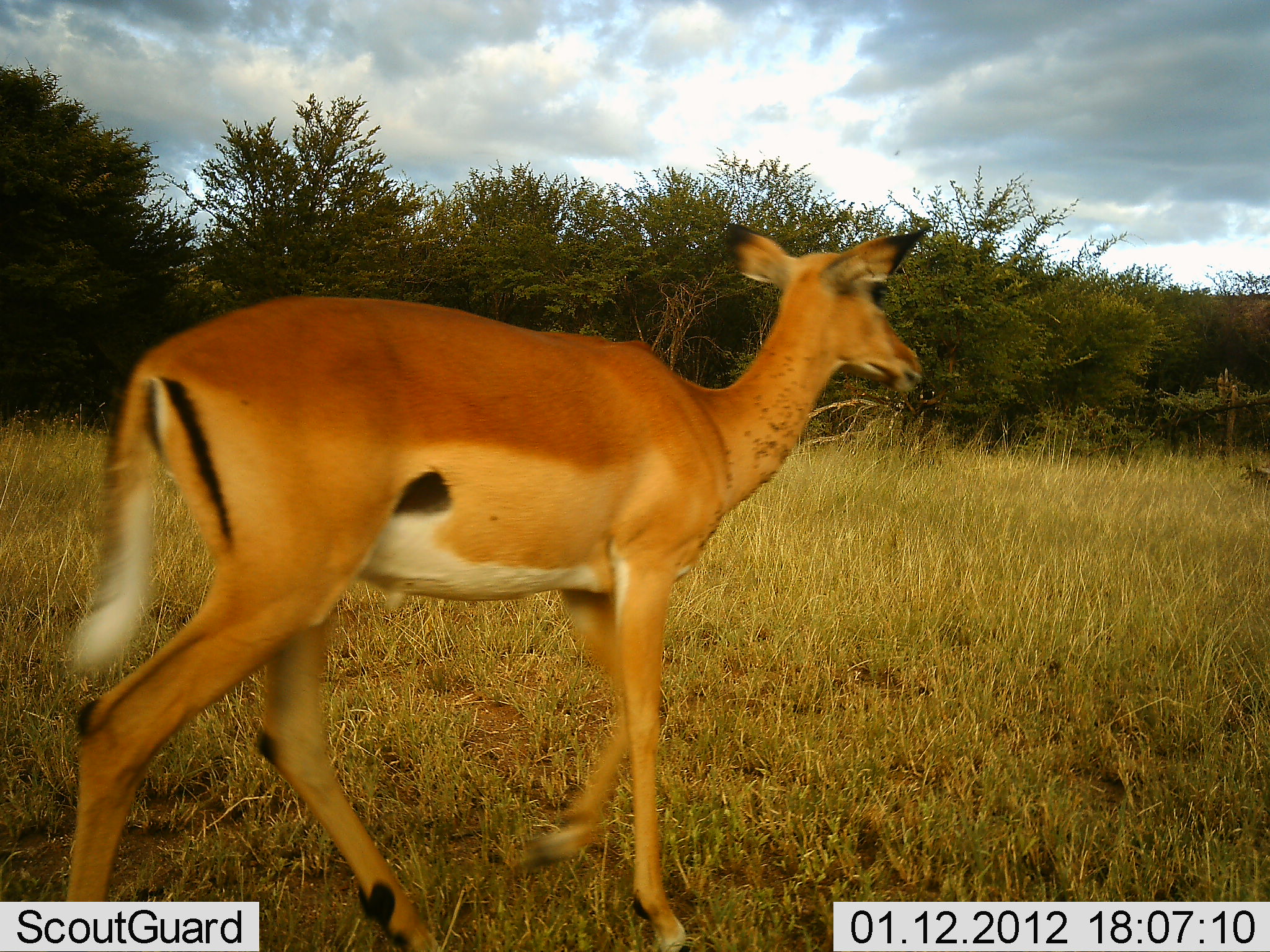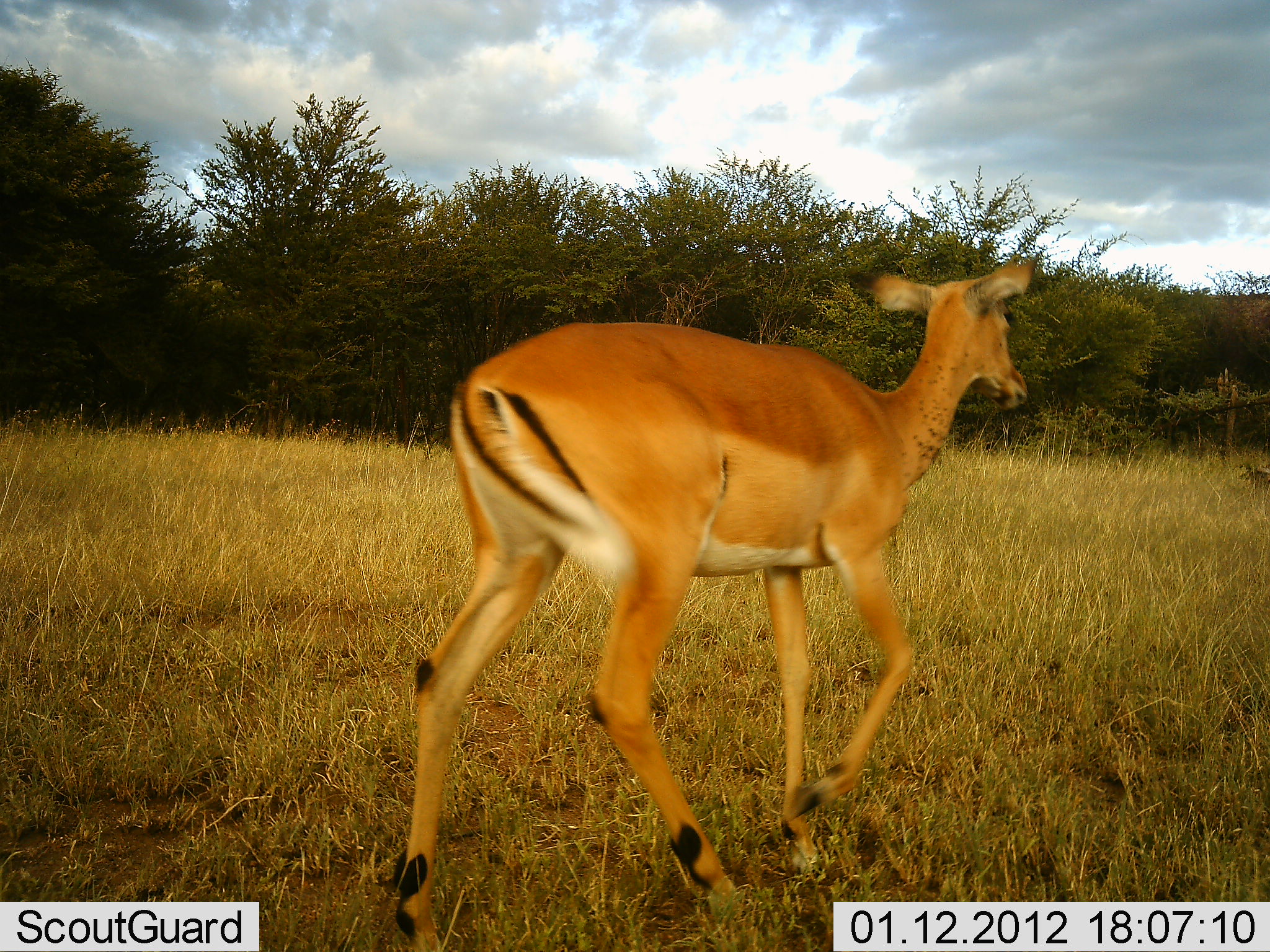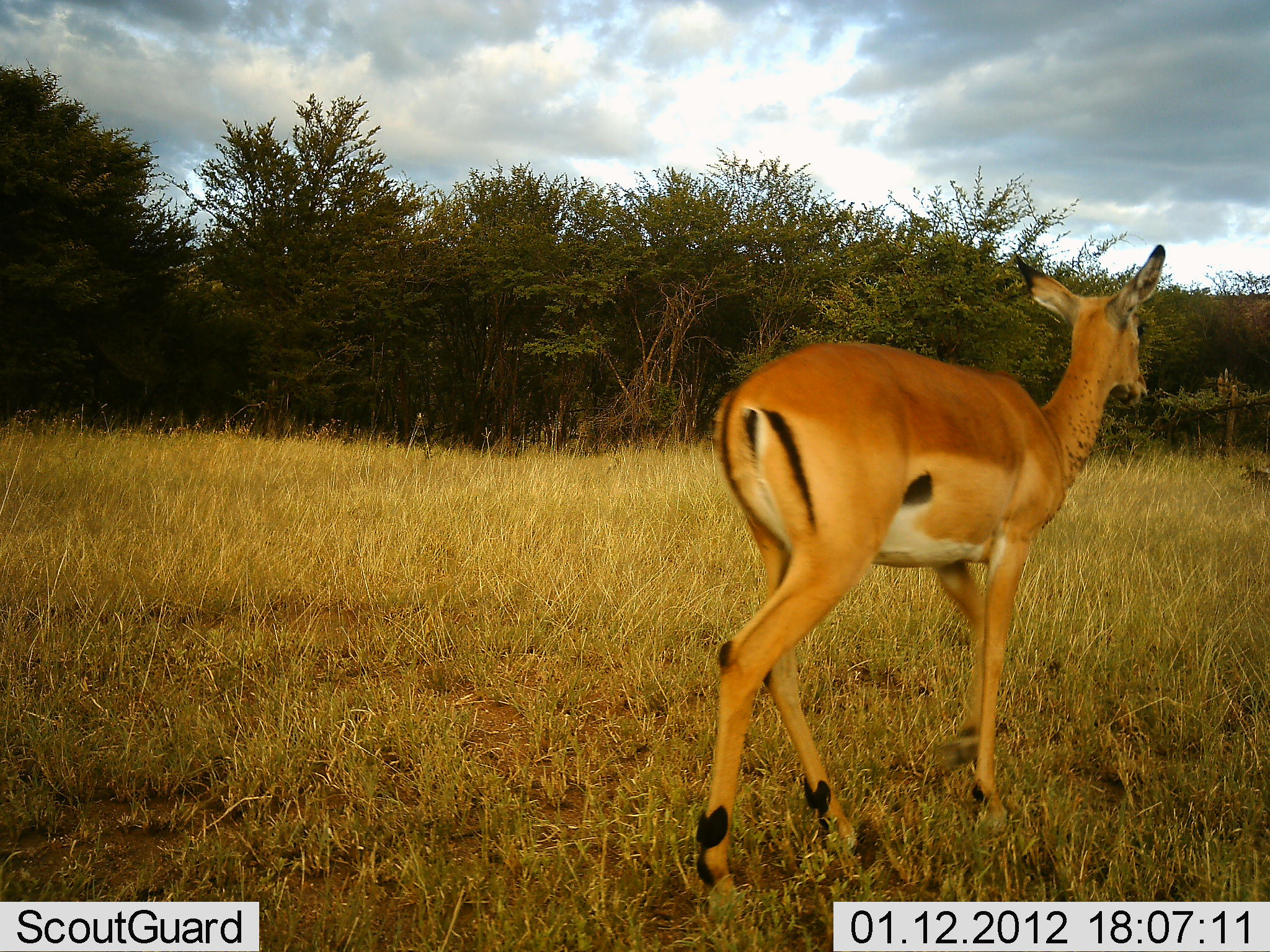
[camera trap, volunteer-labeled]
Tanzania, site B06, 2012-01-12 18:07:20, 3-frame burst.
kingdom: Animalia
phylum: Chordata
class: Mammalia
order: Artiodactyla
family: Bovidae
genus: Aepyceros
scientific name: Aepyceros melampus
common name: impala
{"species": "impala (Aepyceros melampus)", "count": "1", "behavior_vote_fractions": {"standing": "5%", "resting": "0%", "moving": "100%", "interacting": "0%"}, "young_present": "0%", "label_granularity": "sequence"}